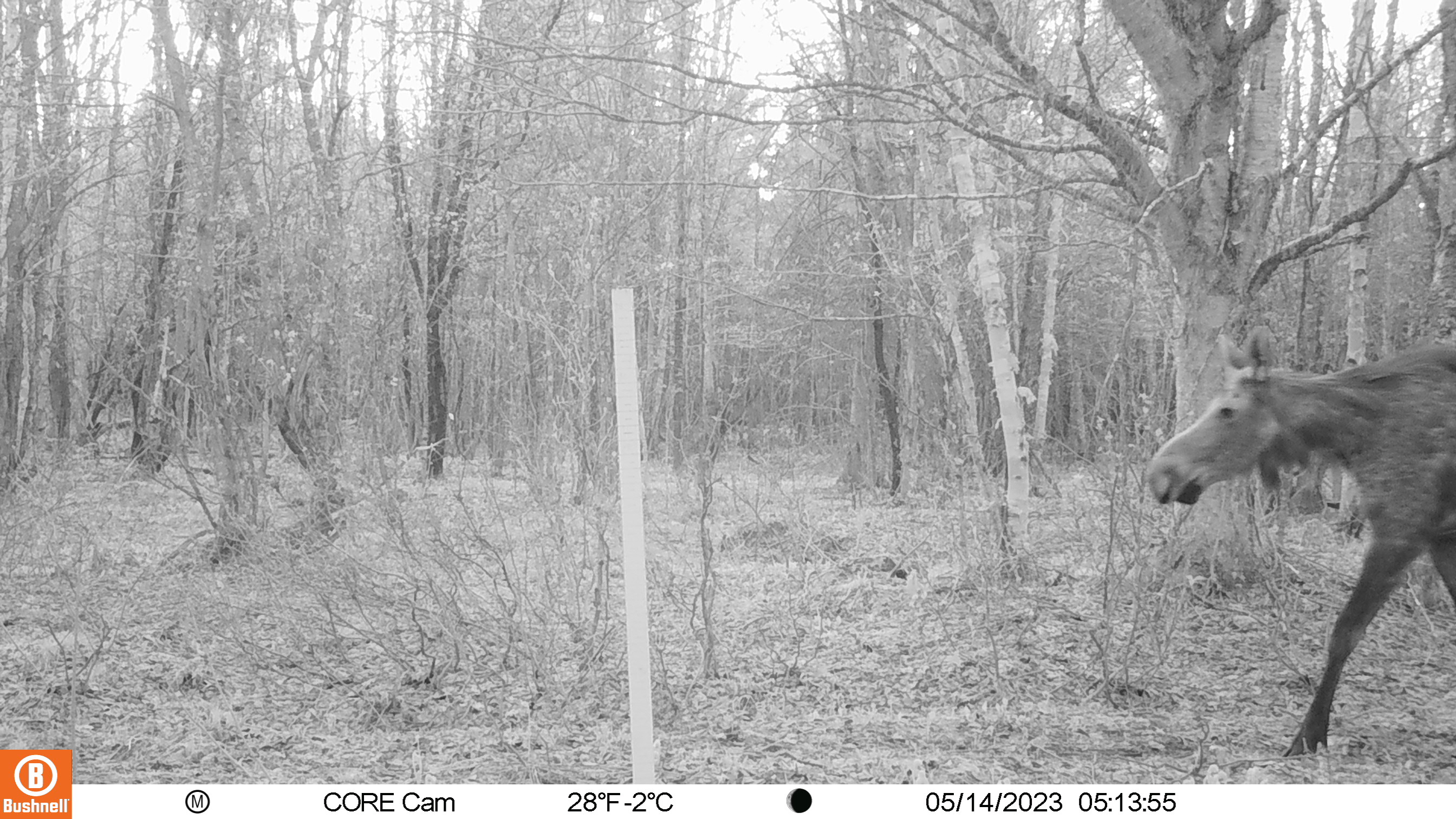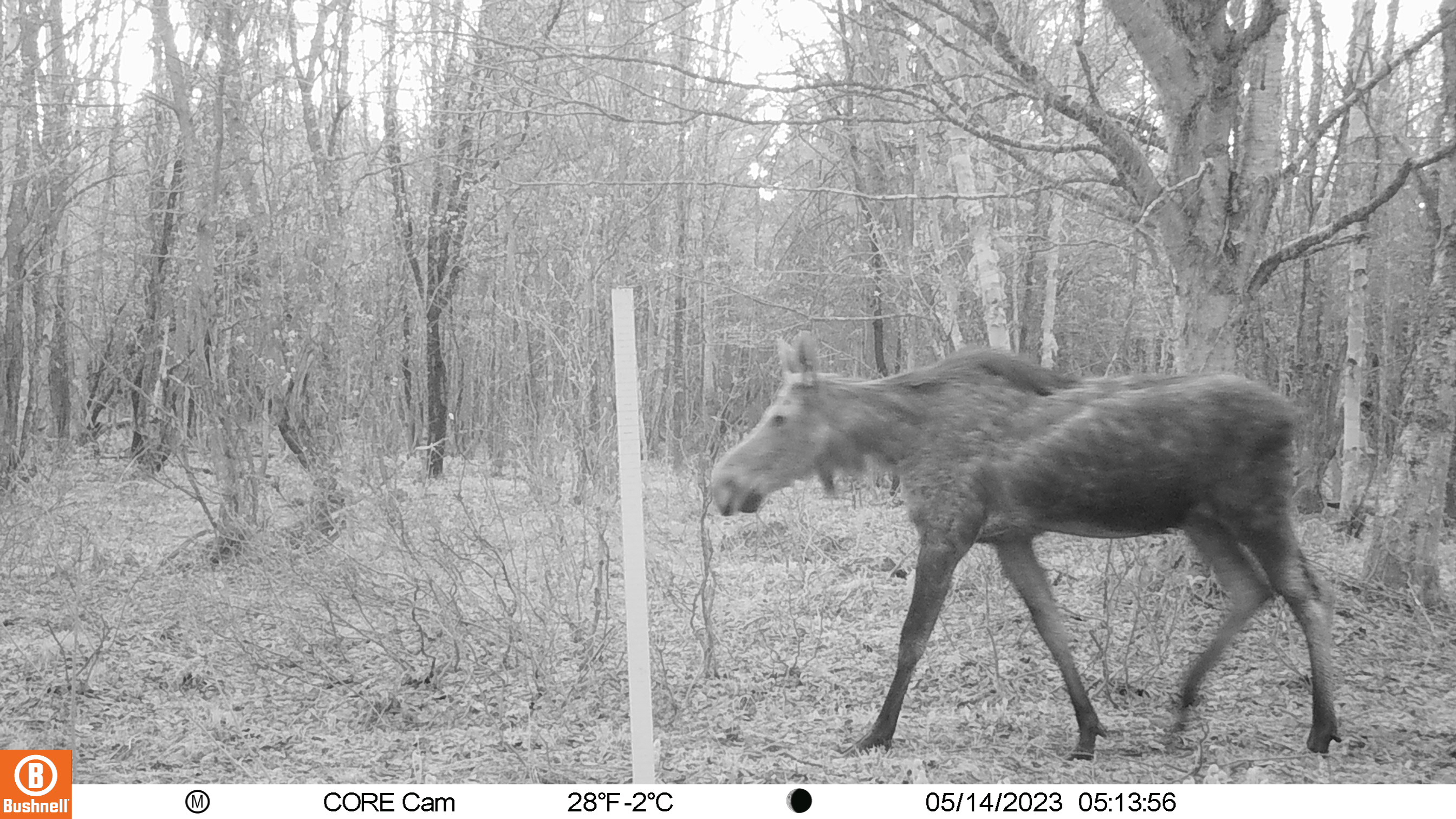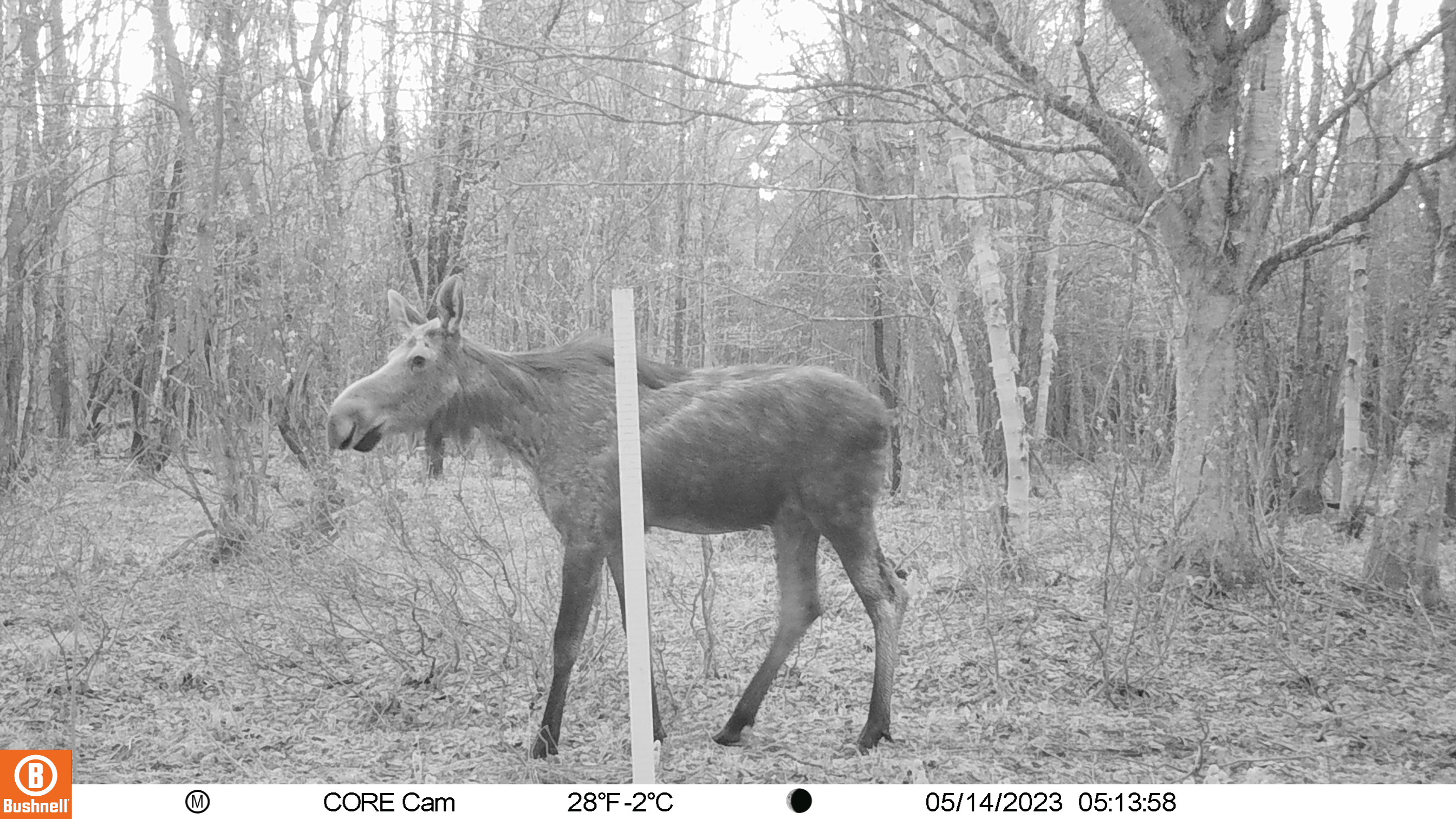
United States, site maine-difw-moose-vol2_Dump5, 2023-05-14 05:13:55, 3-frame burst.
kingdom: Animalia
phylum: Chordata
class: Mammalia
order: Artiodactyla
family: Cervidae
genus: Alces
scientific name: Alces alces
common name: moose